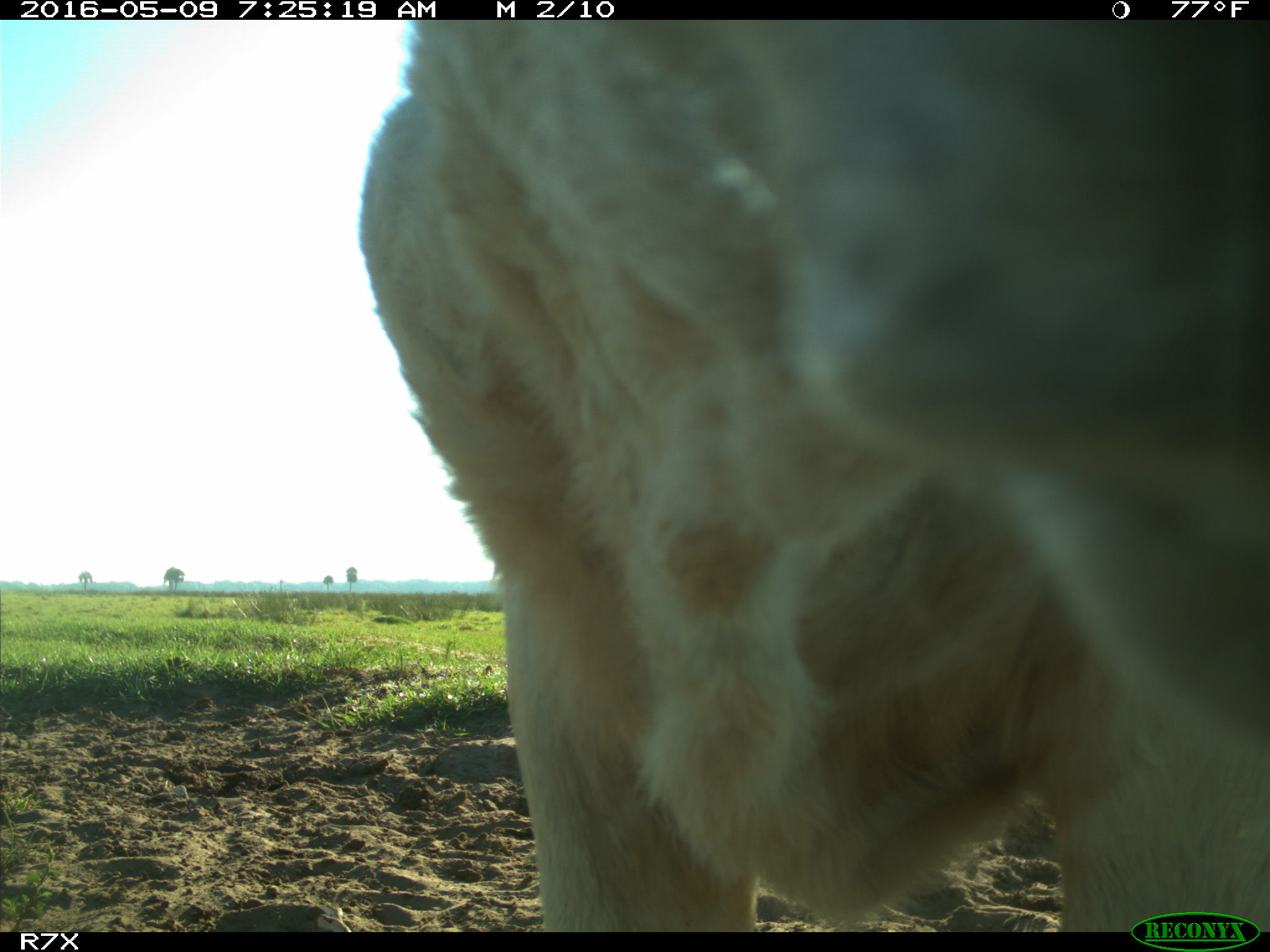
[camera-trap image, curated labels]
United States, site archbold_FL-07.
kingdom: Animalia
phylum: Chordata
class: Mammalia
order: Artiodactyla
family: Bovidae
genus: Bos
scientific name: Bos taurus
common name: domestic cow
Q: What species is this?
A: Bos taurus (domestic cow).